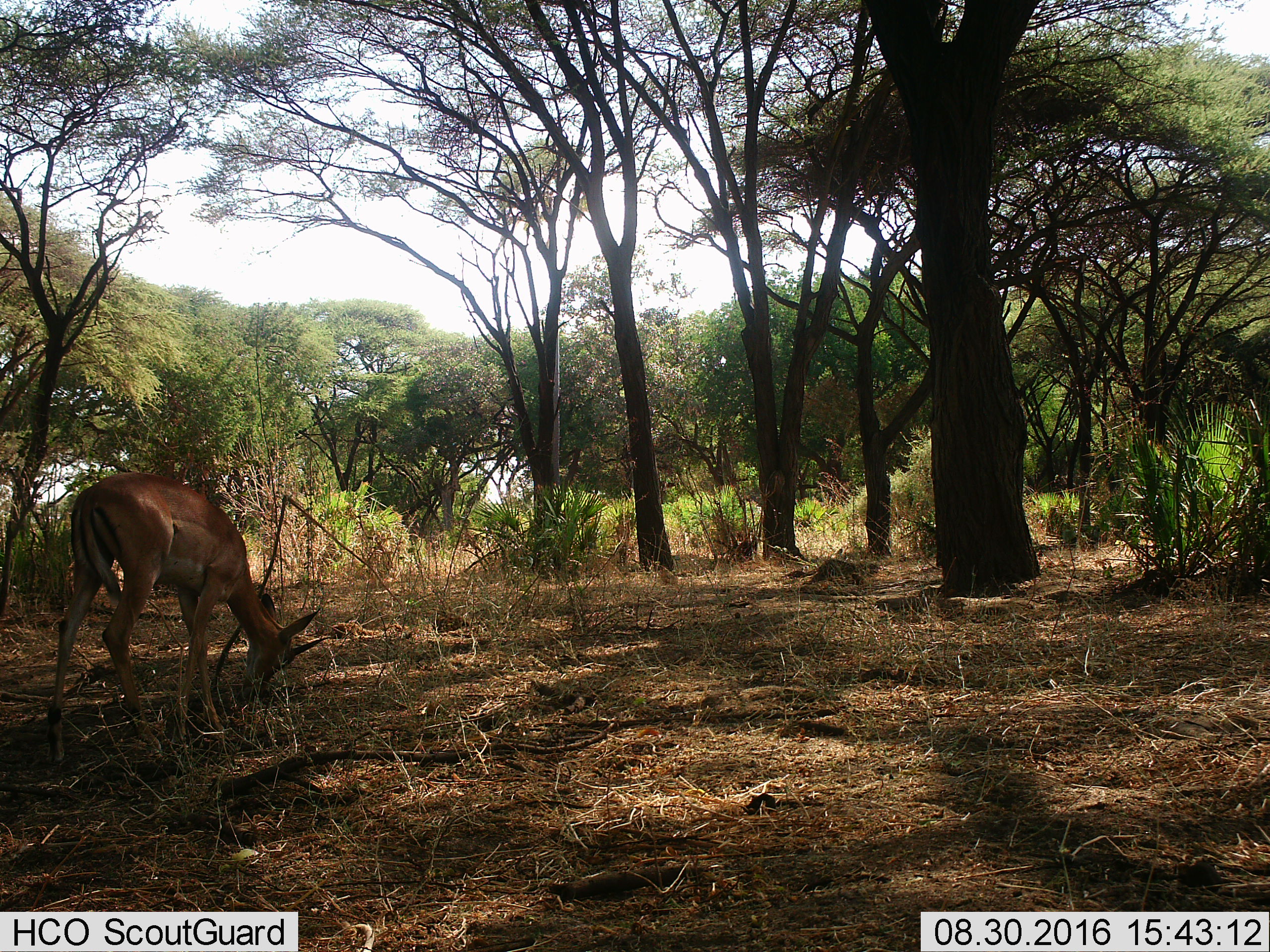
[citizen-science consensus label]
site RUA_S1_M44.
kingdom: Animalia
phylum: Chordata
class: Mammalia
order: Artiodactyla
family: Bovidae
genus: Aepyceros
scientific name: Aepyceros melampus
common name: impala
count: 1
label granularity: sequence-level